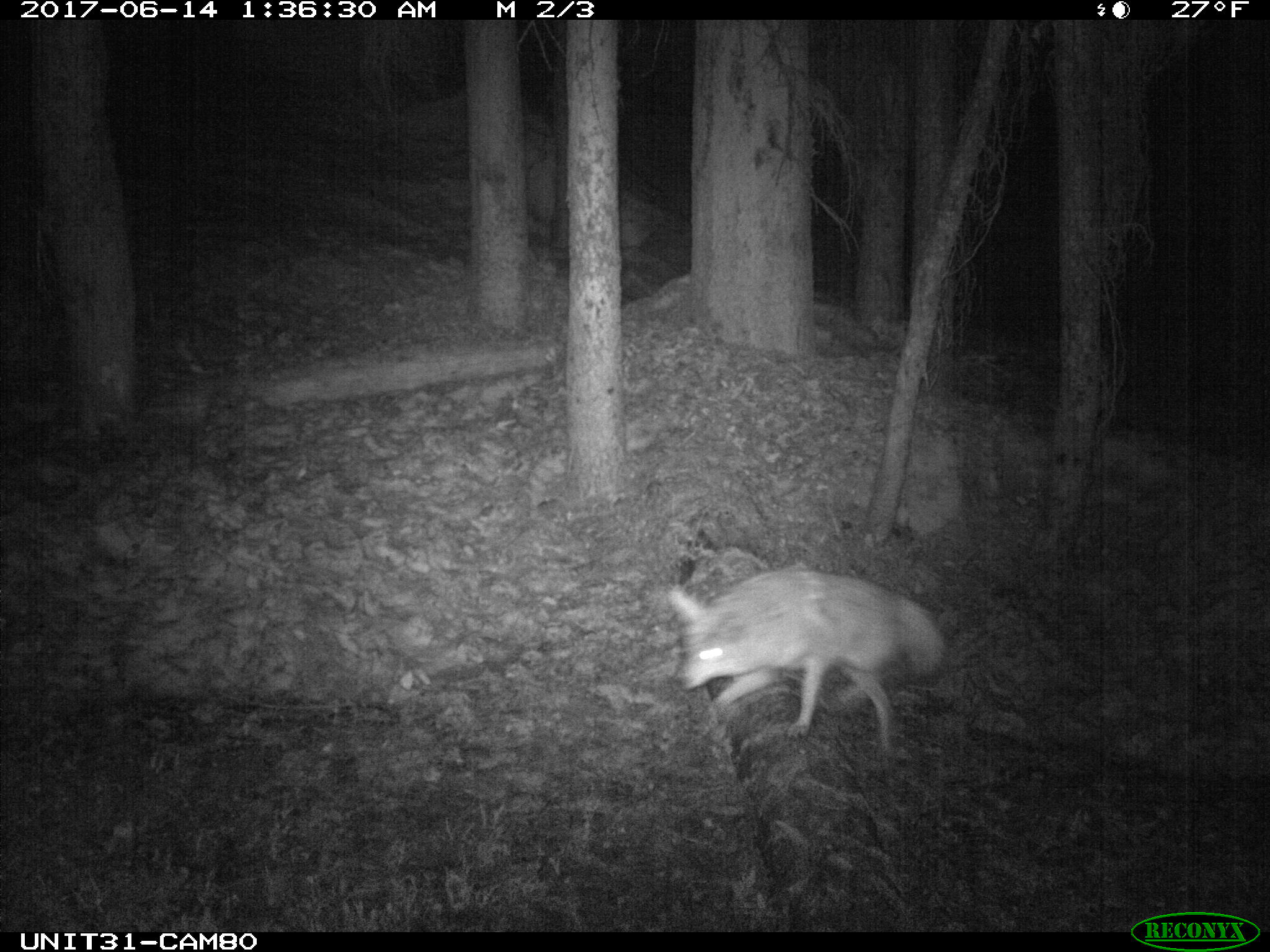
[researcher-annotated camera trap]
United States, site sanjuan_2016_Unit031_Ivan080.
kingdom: Animalia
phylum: Chordata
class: Mammalia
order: Carnivora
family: Canidae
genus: Canis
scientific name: Canis latrans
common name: coyote